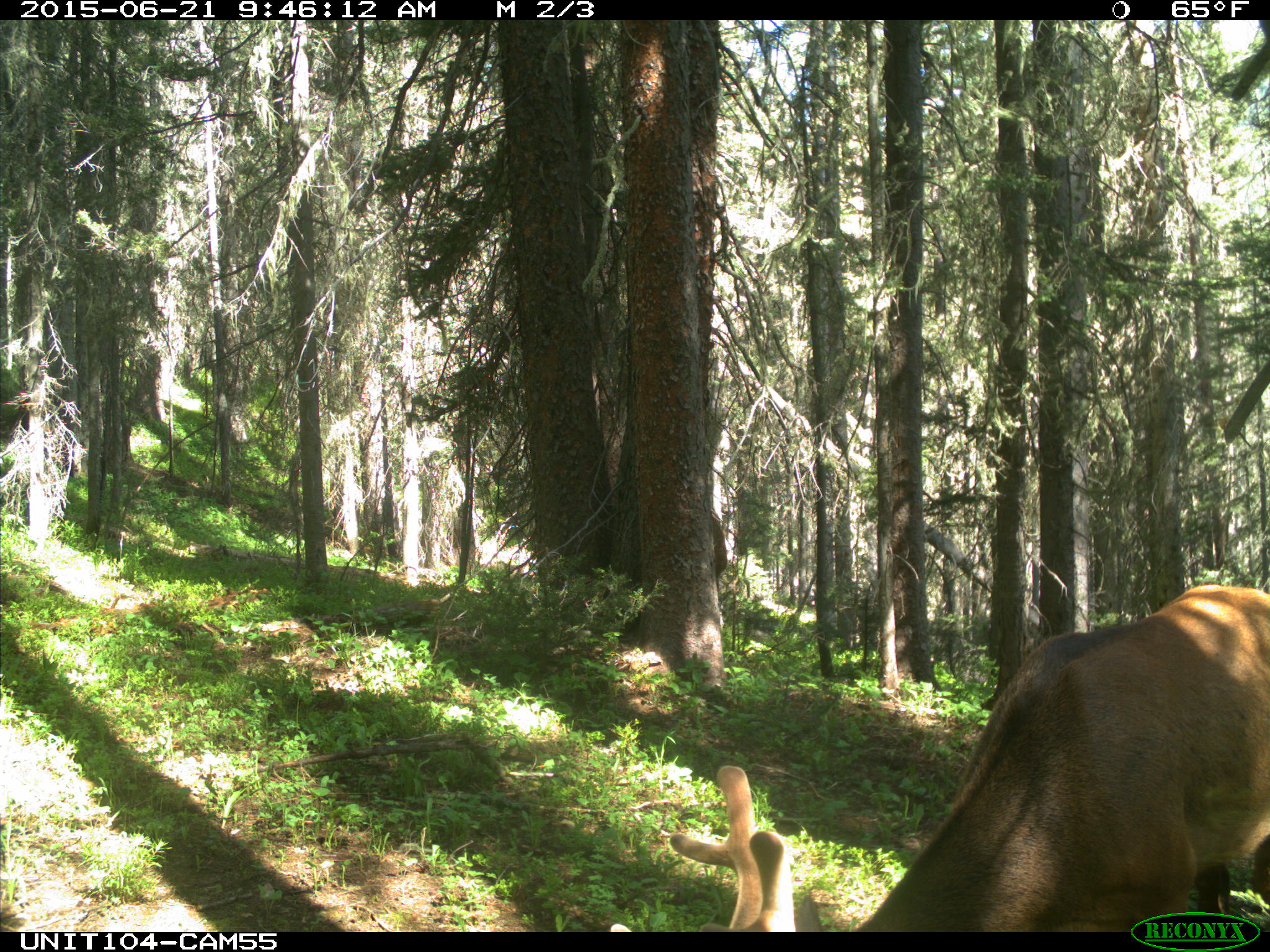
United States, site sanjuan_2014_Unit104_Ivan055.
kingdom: Animalia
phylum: Chordata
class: Mammalia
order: Artiodactyla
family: Cervidae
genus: Cervus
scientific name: Cervus elaphus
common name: red deer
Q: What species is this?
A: Cervus elaphus (red deer).